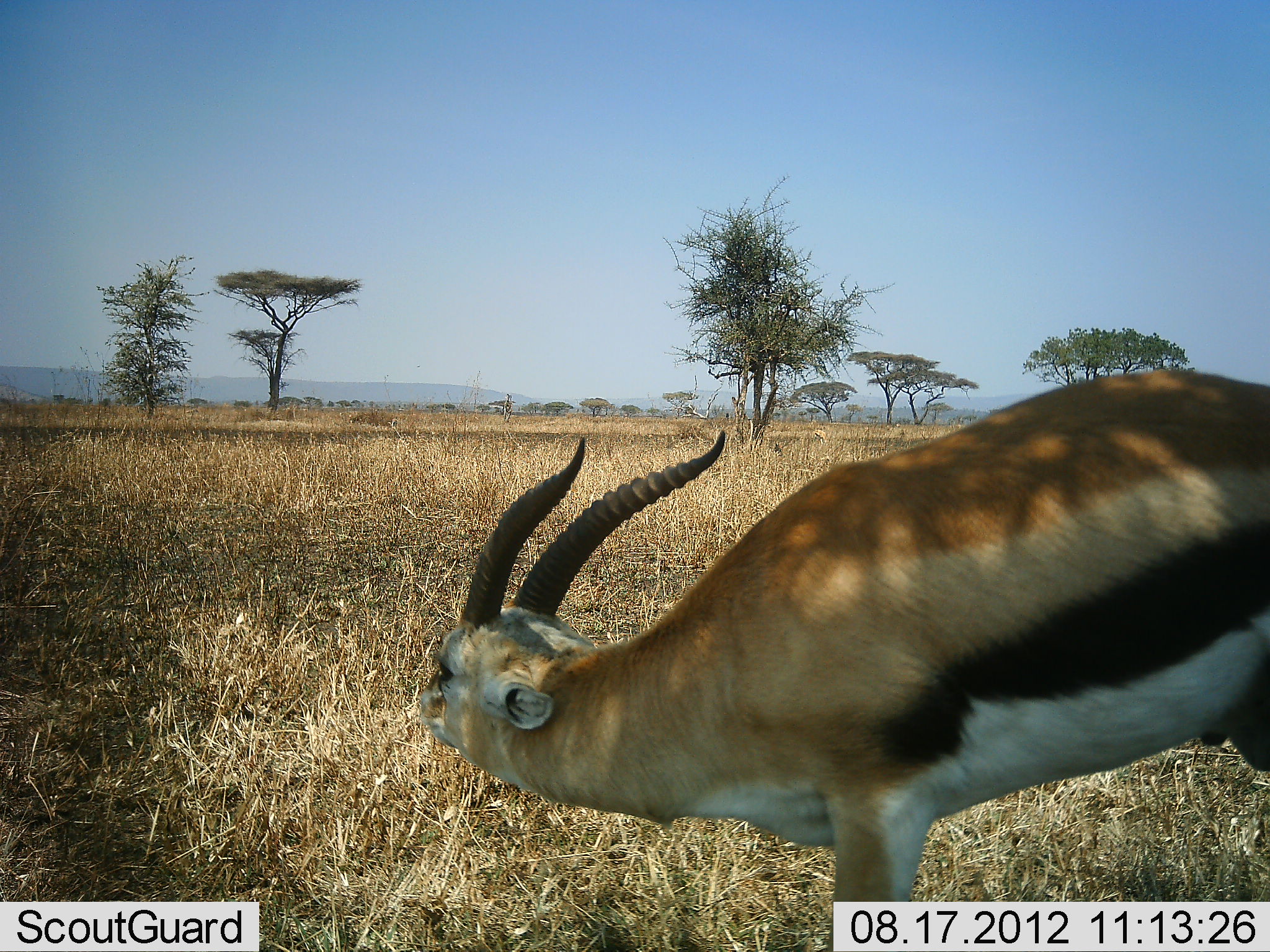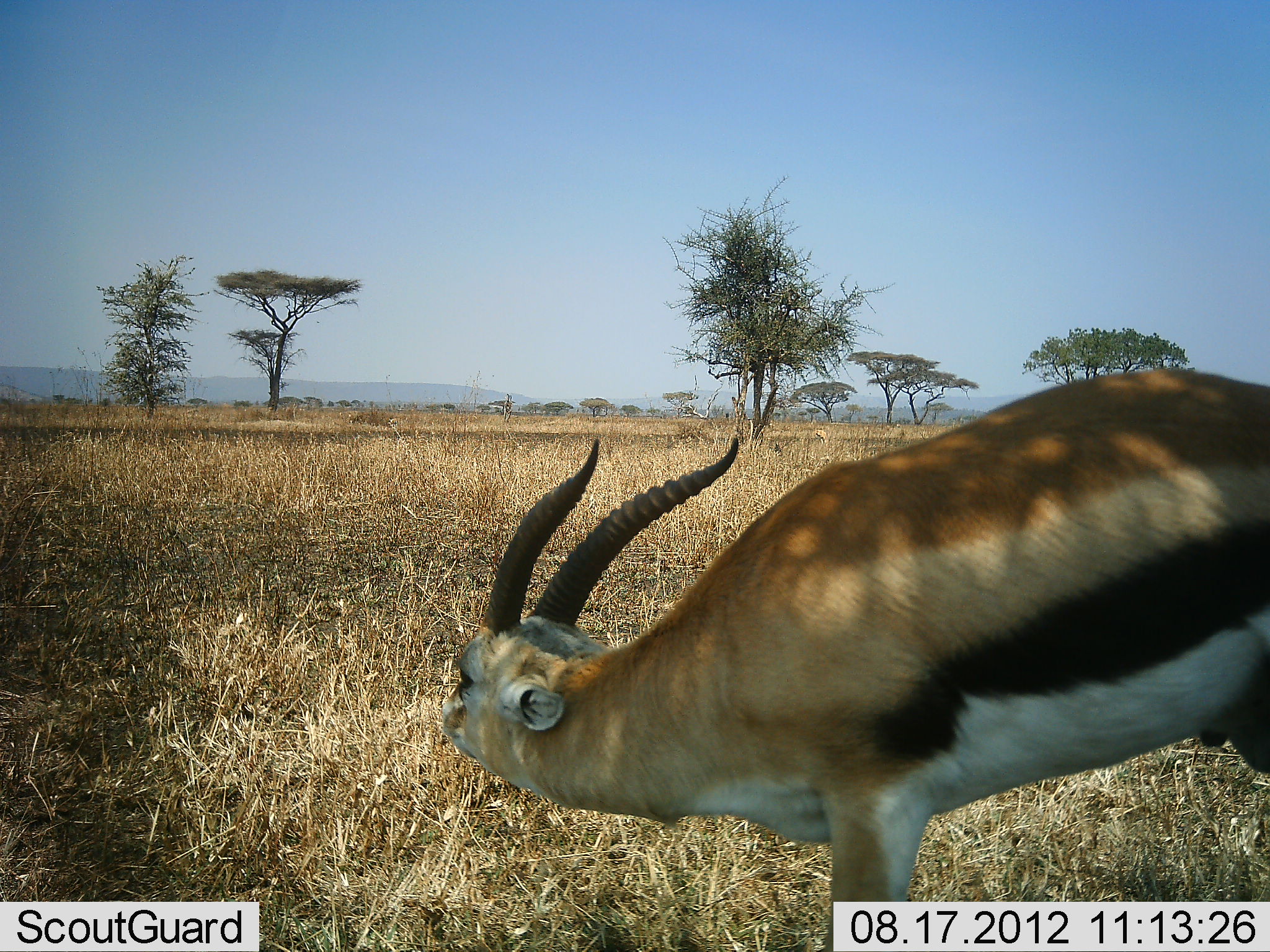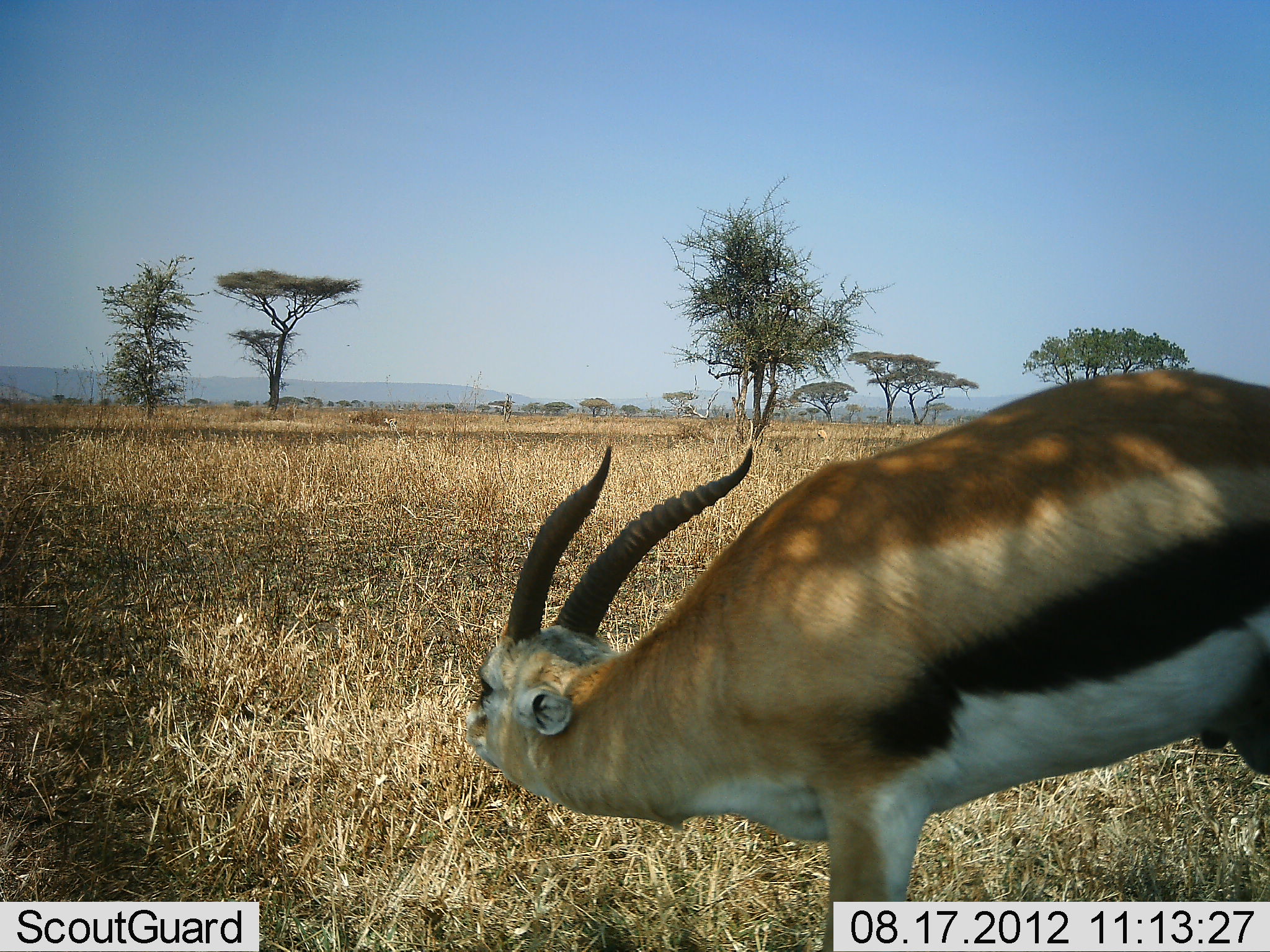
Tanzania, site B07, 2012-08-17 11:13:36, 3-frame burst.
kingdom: Animalia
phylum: Chordata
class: Mammalia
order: Artiodactyla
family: Bovidae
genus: Eudorcas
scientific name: Eudorcas thomsonii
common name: thomson's gazelle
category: gazellethomsons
Gazellethomsons (thomson's gazelle) (Eudorcas thomsonii), count 1. Behavior (volunteer vote fractions): standing 100%, resting 0%, moving 0%, interacting 0%. Young present (vote fraction): 0%. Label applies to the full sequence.